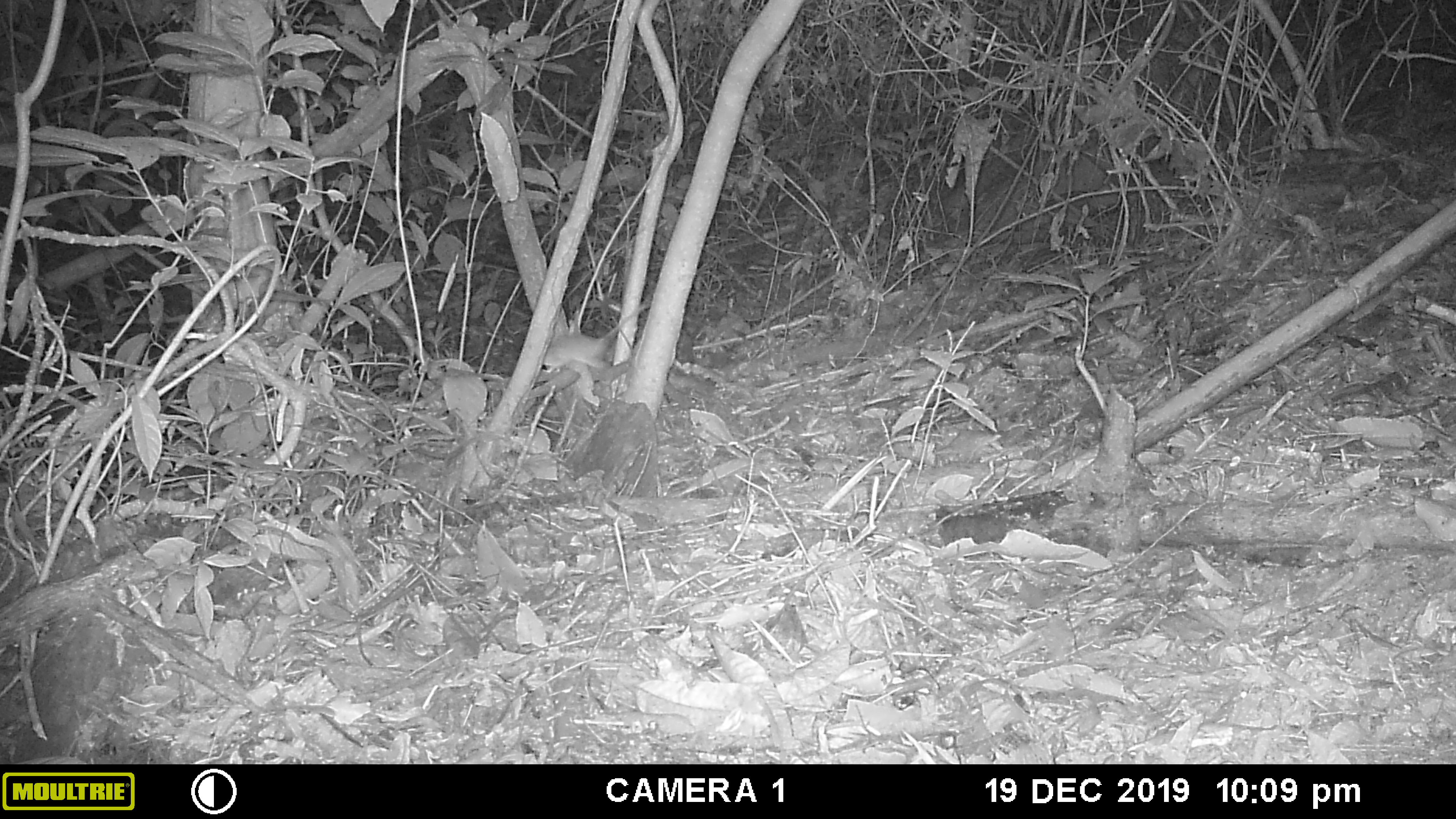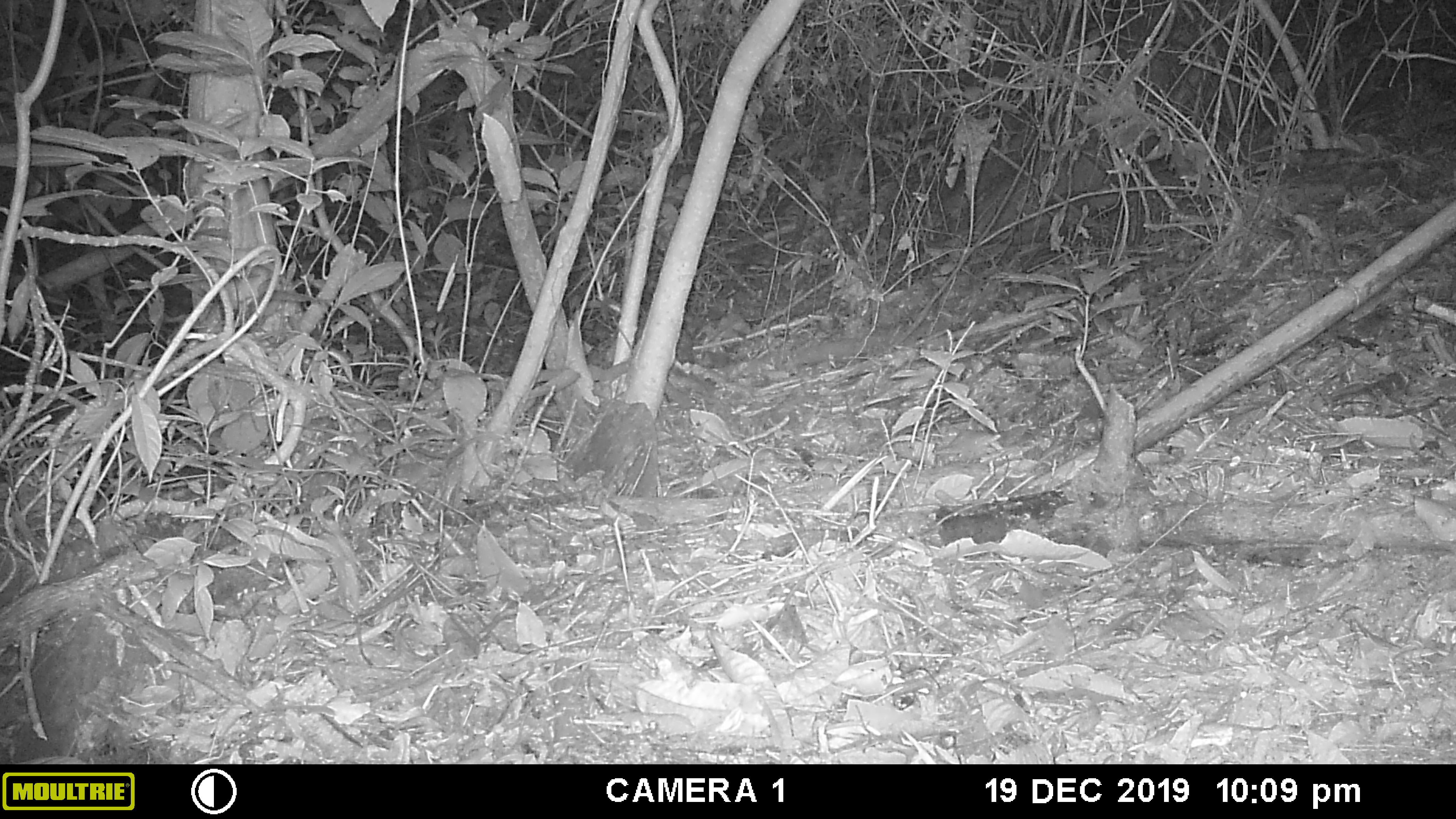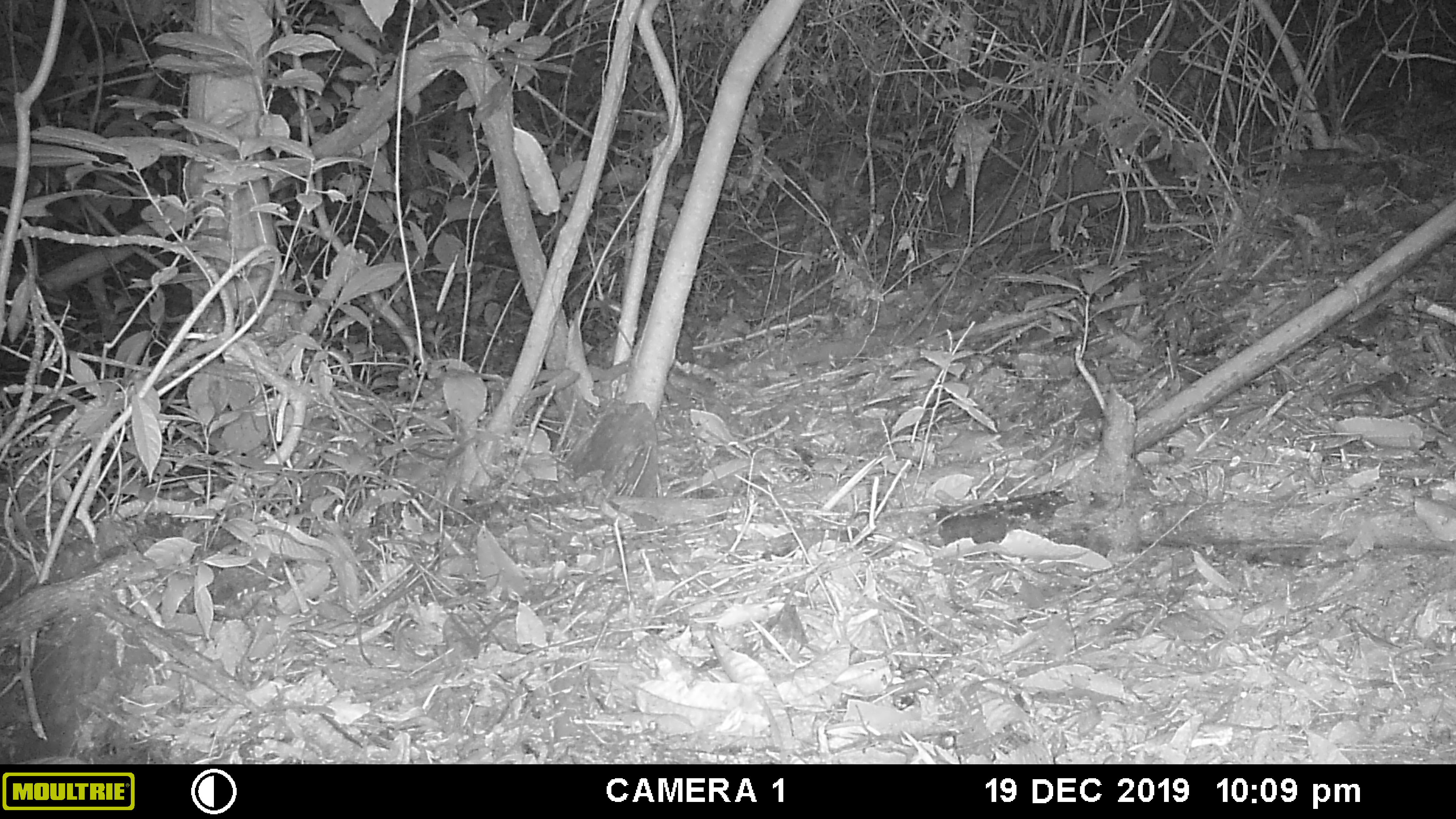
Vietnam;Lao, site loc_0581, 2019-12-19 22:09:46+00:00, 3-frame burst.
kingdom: Animalia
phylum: Chordata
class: Mammalia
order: Rodentia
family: Muridae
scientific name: Muridae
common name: old-world mice and rats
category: unidentified murid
Unidentified murid (old-world mice and rats) (Muridae). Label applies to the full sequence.